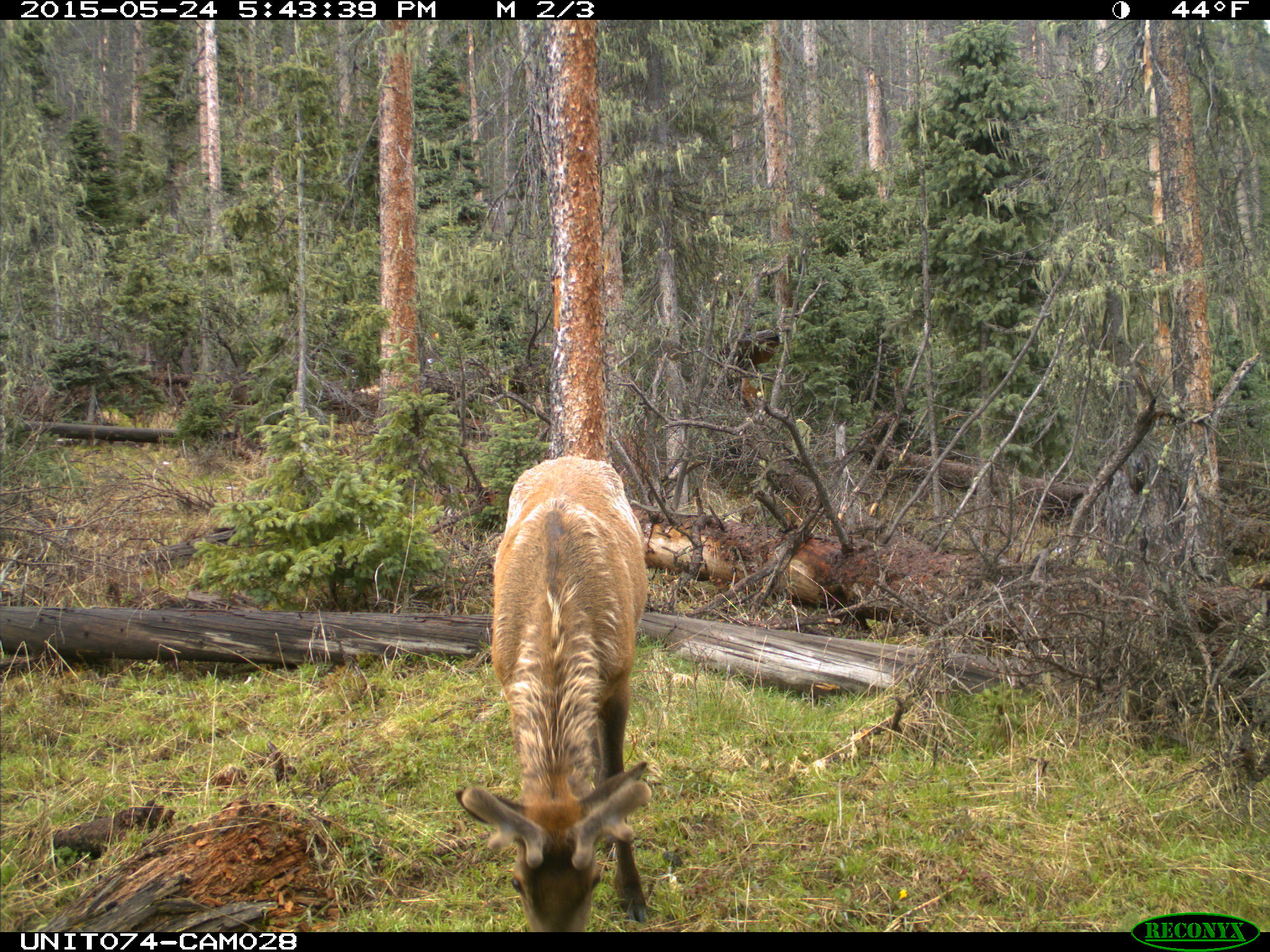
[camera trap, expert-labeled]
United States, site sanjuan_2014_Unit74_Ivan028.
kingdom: Animalia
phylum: Chordata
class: Mammalia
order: Artiodactyla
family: Cervidae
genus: Cervus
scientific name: Cervus elaphus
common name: red deer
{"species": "Cervus elaphus (red deer)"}